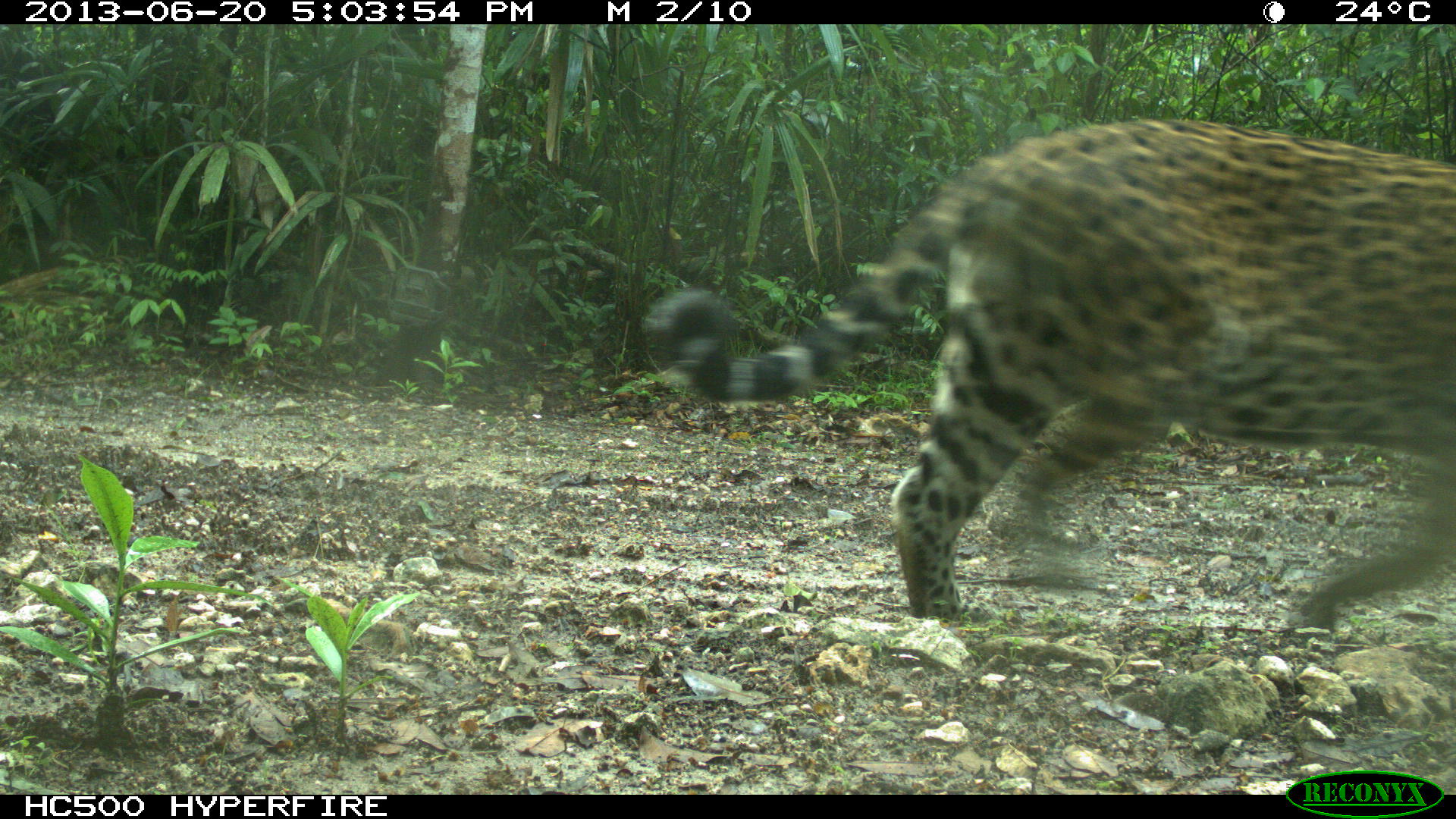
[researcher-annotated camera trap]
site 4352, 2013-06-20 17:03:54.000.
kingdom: Animalia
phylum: Chordata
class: Mammalia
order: Carnivora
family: Felidae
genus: Panthera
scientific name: Panthera onca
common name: jaguar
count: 1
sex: male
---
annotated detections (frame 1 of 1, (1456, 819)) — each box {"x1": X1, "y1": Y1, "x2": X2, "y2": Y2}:
panthera onca: {"x1": 641, "y1": 114, "x2": 1456, "y2": 626}